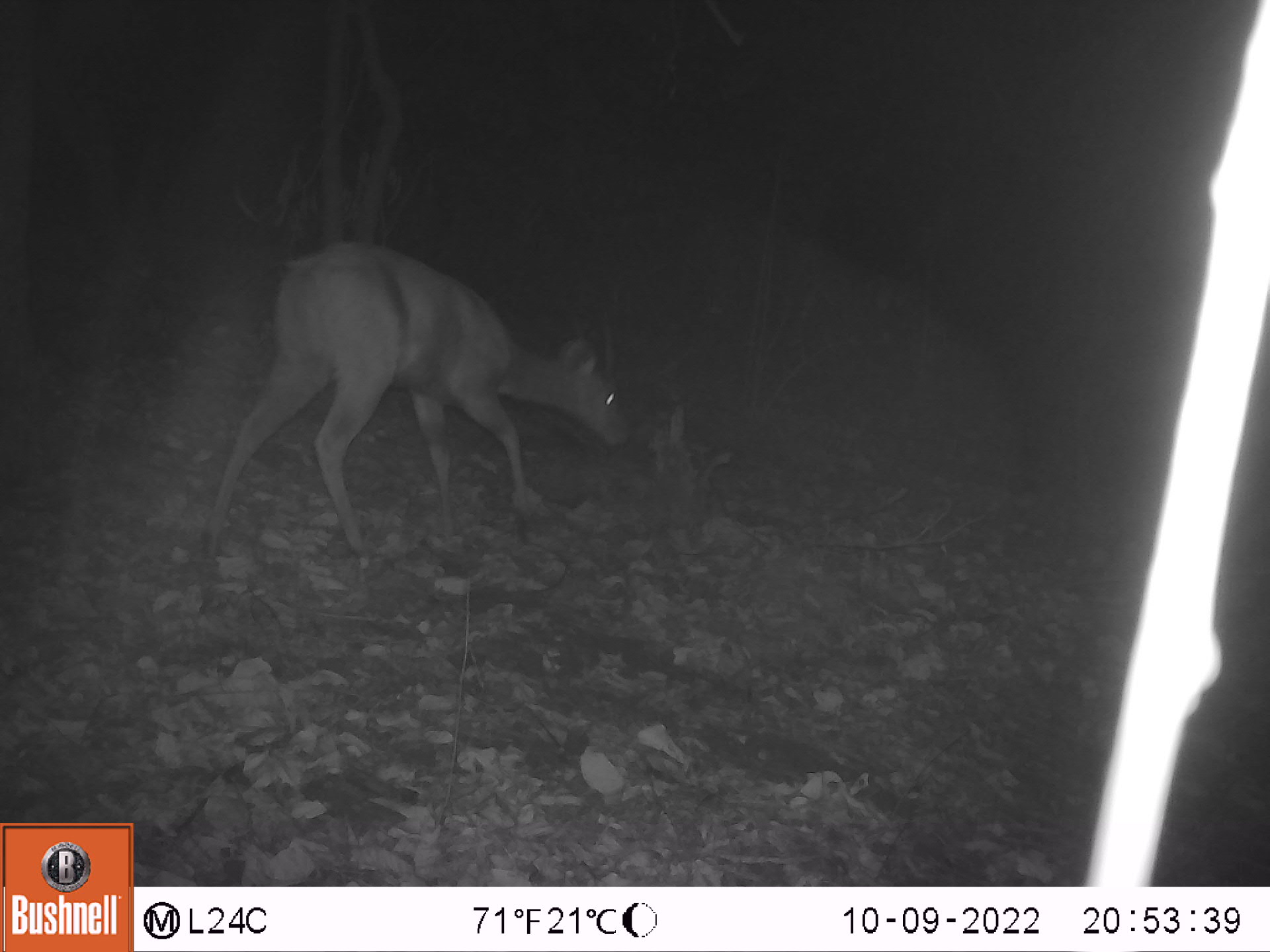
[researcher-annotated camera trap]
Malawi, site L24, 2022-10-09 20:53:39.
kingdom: Animalia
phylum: Chordata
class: Mammalia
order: Artiodactyla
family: Bovidae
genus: Tragelaphus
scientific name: Tragelaphus sylvaticus sylvaticus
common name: cape bushbuck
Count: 1.